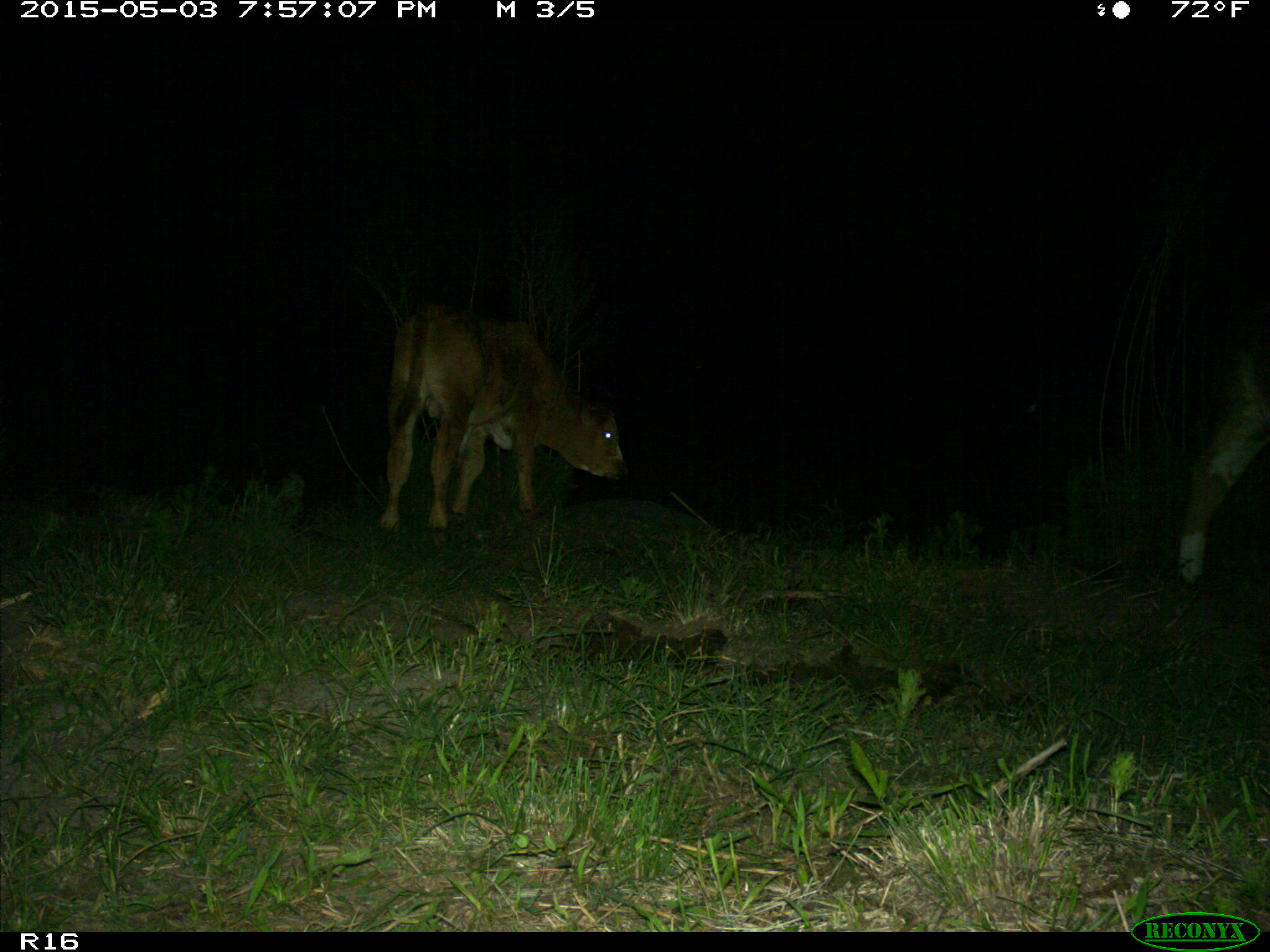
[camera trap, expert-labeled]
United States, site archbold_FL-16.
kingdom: Animalia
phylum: Chordata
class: Mammalia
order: Artiodactyla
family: Bovidae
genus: Bos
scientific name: Bos taurus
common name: domestic cow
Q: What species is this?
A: Bos taurus (domestic cow).